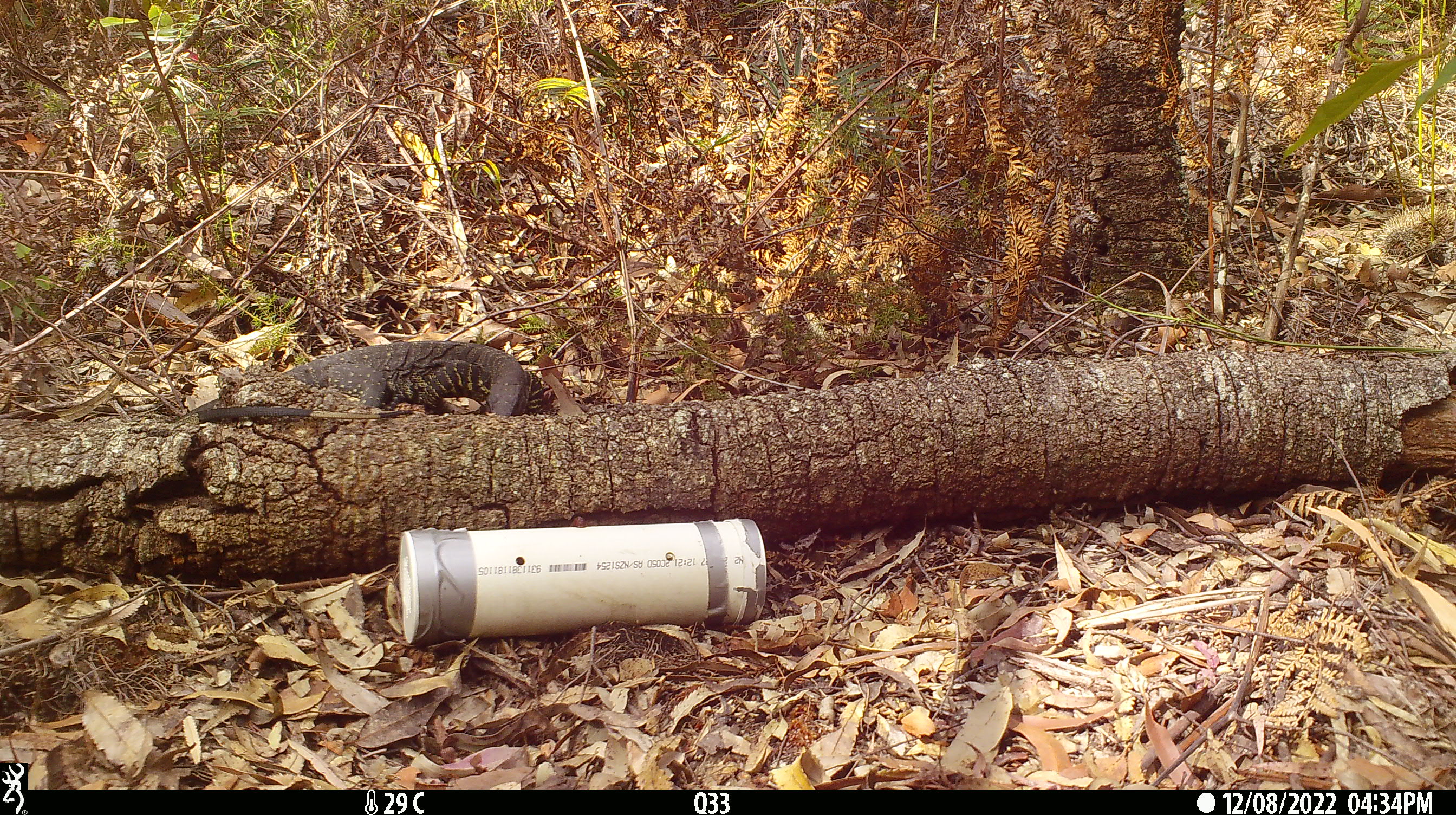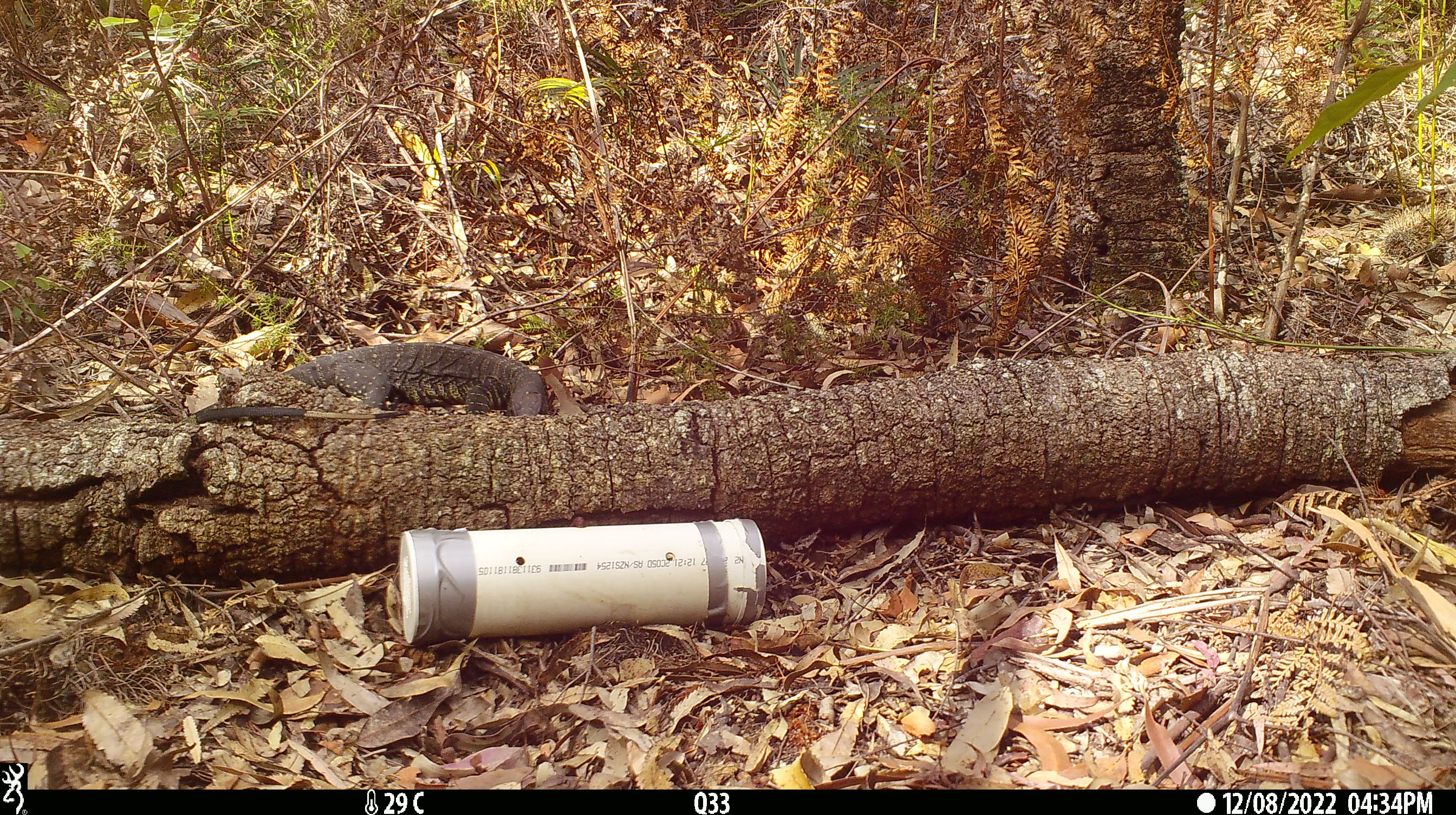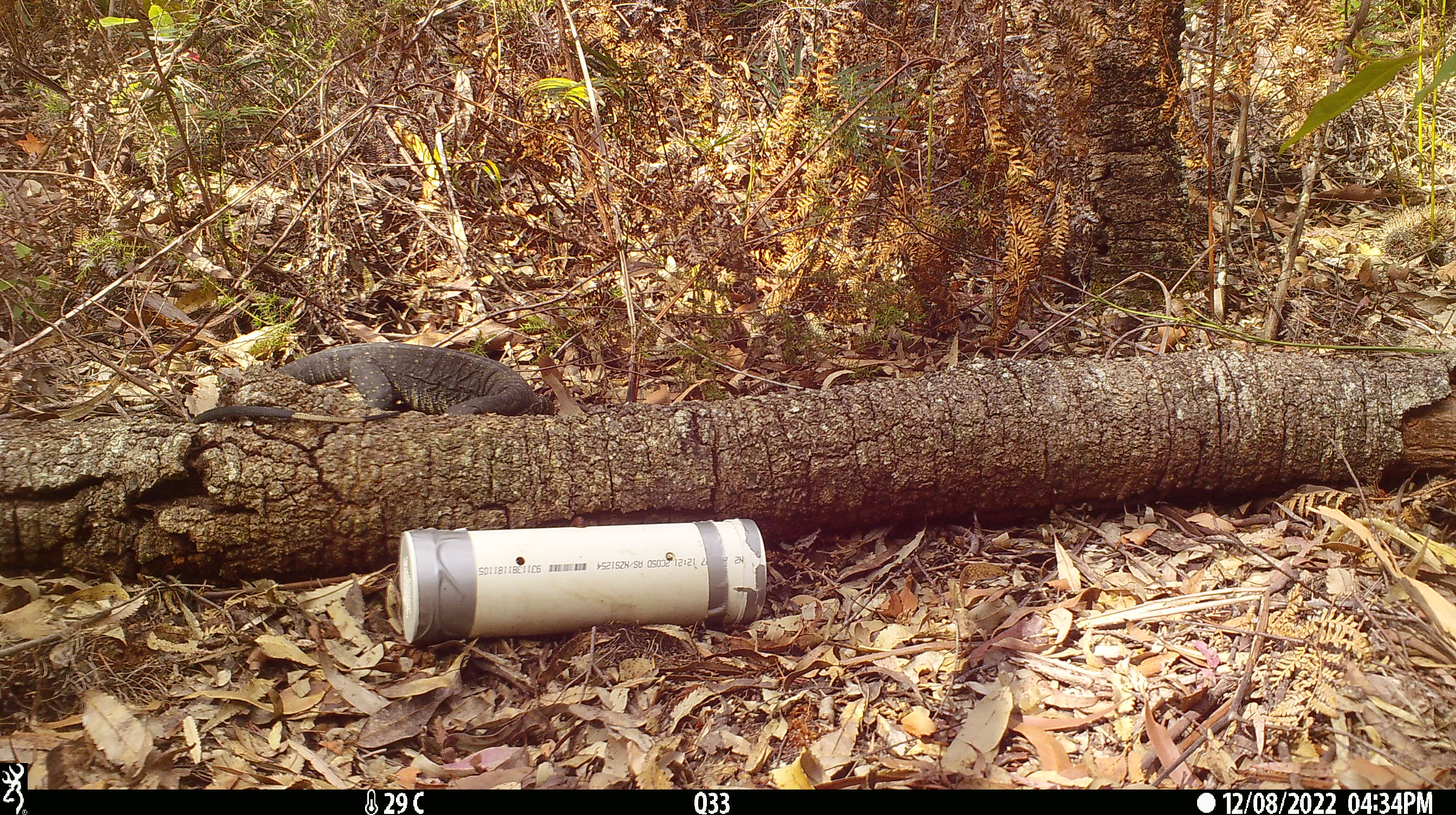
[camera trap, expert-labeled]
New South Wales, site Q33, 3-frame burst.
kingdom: Animalia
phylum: Chordata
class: Reptilia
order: Squamata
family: Varanidae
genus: Varanus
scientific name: Varanus varius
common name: lace monitor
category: goanna